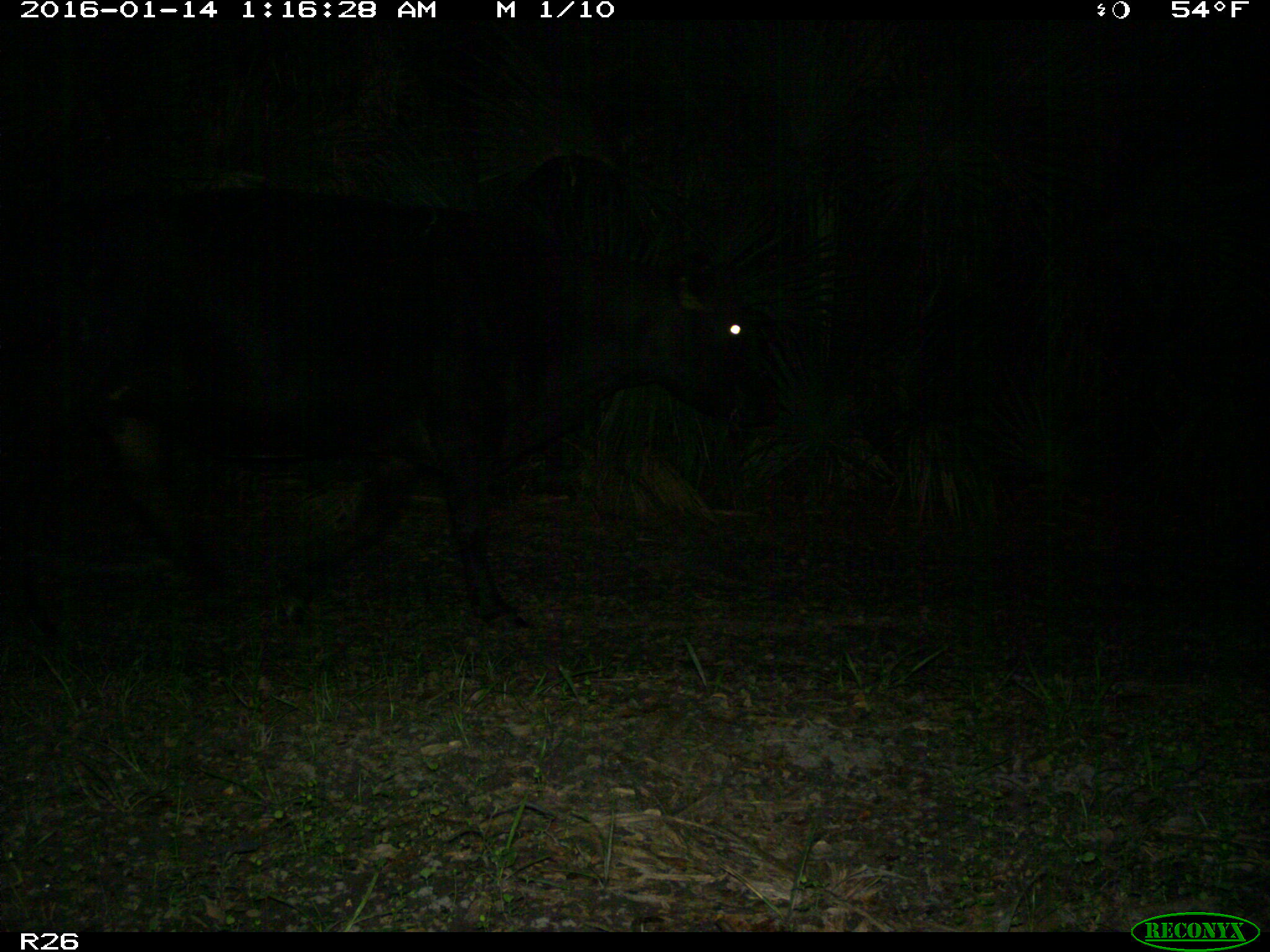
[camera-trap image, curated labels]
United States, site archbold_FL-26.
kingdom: Animalia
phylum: Chordata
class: Mammalia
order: Artiodactyla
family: Bovidae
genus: Bos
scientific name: Bos taurus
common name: domestic cow